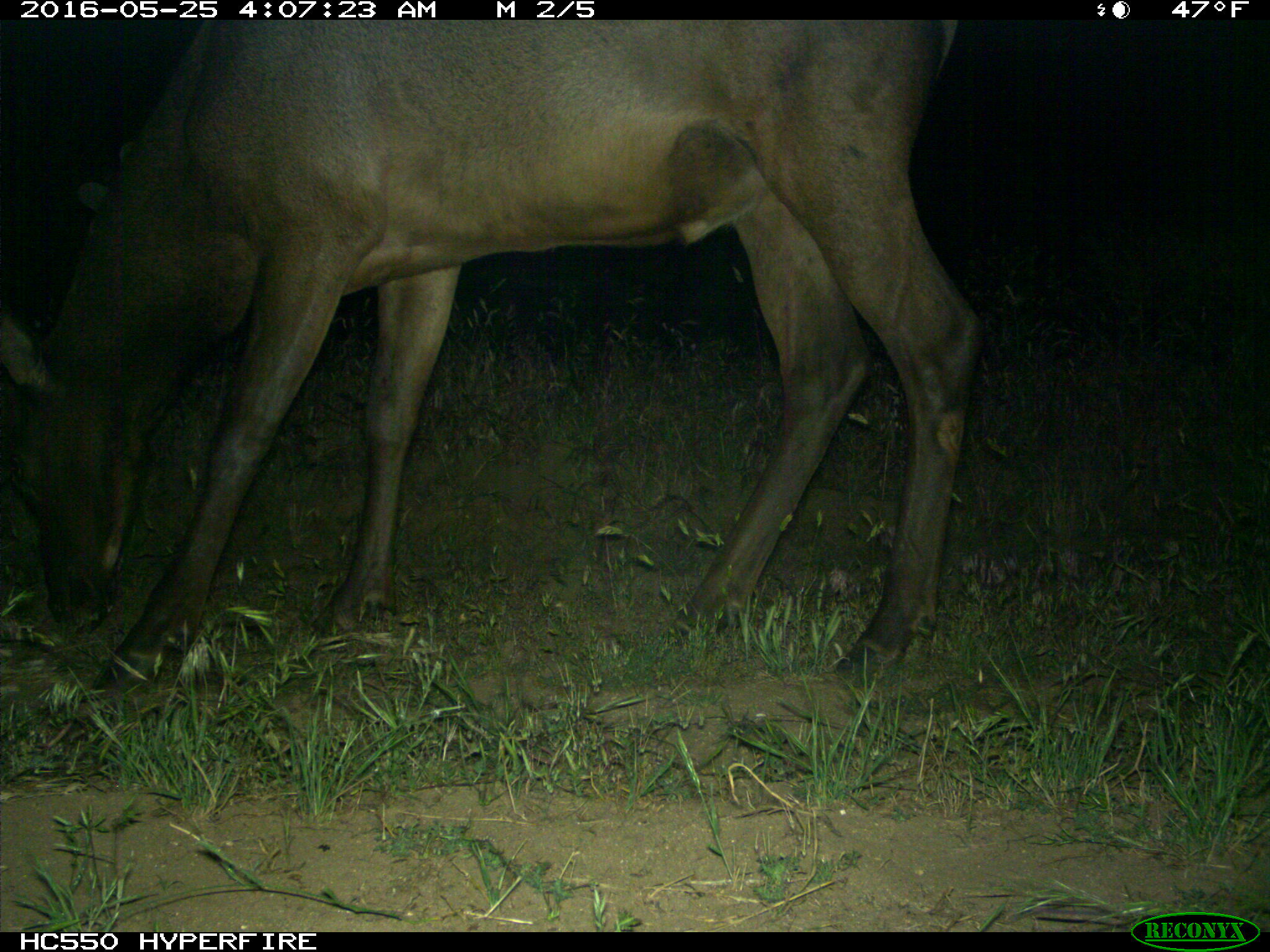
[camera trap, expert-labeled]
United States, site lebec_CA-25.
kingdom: Animalia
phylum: Chordata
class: Mammalia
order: Artiodactyla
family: Cervidae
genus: Cervus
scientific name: Cervus canadensis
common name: elk